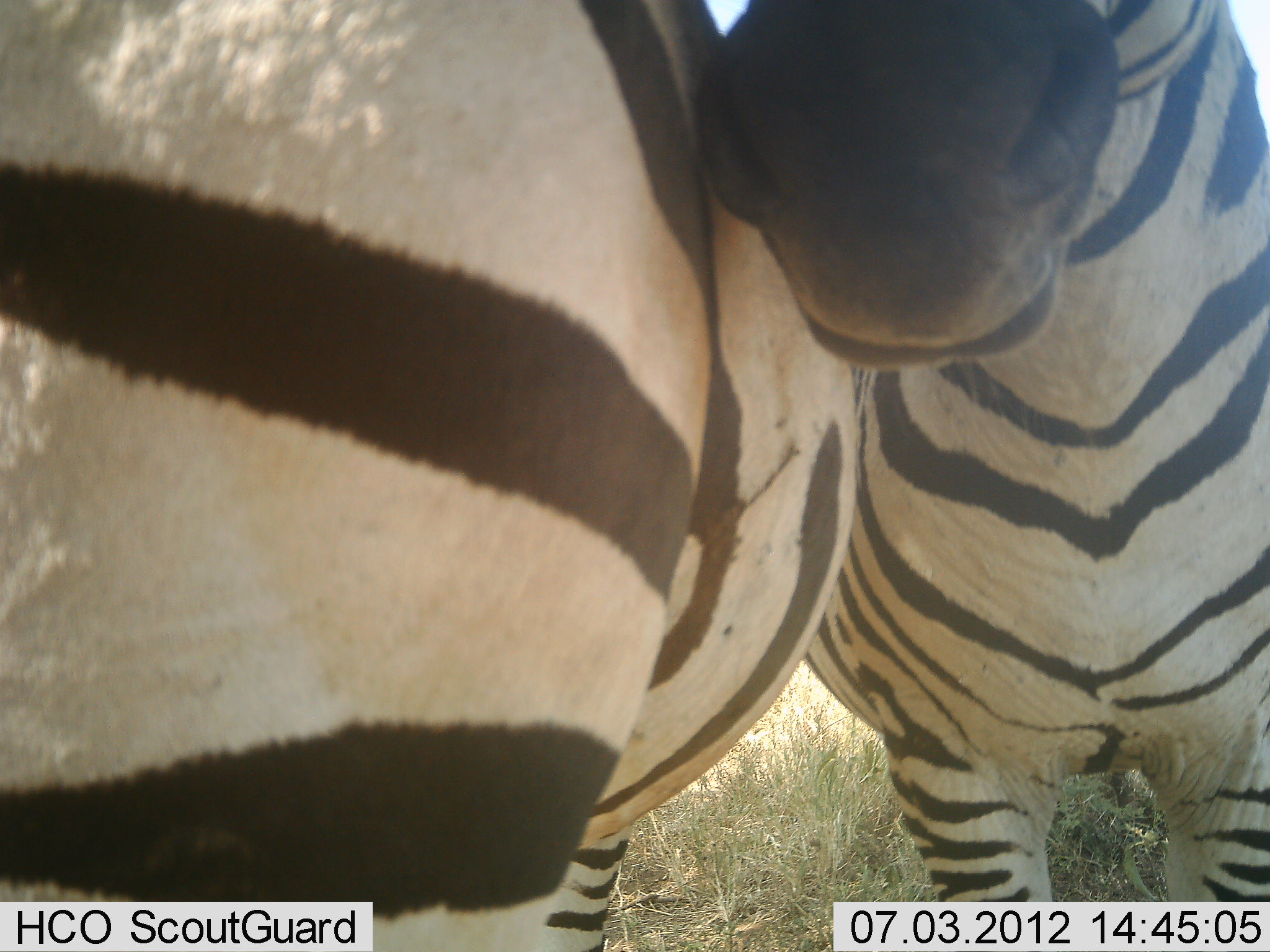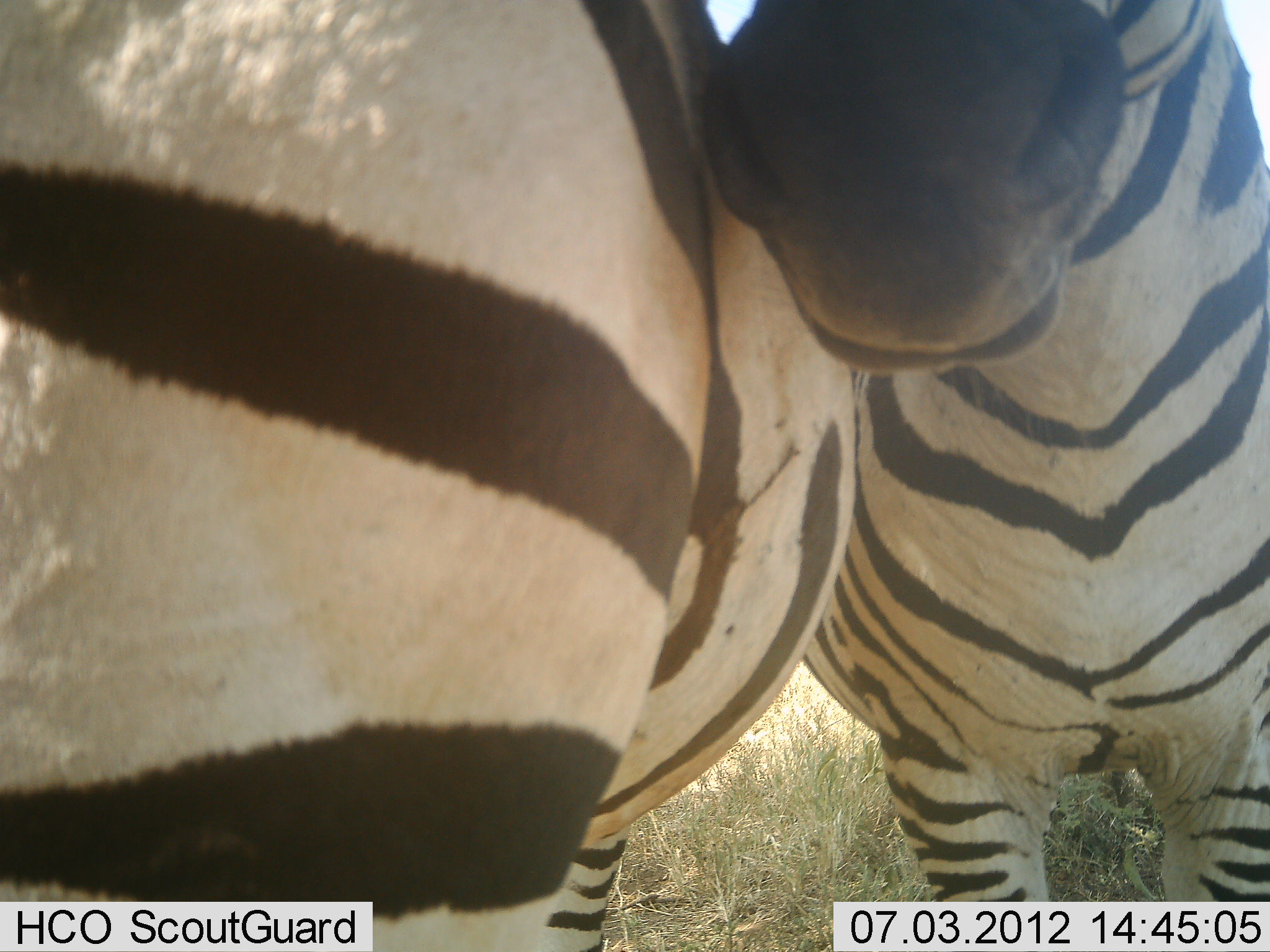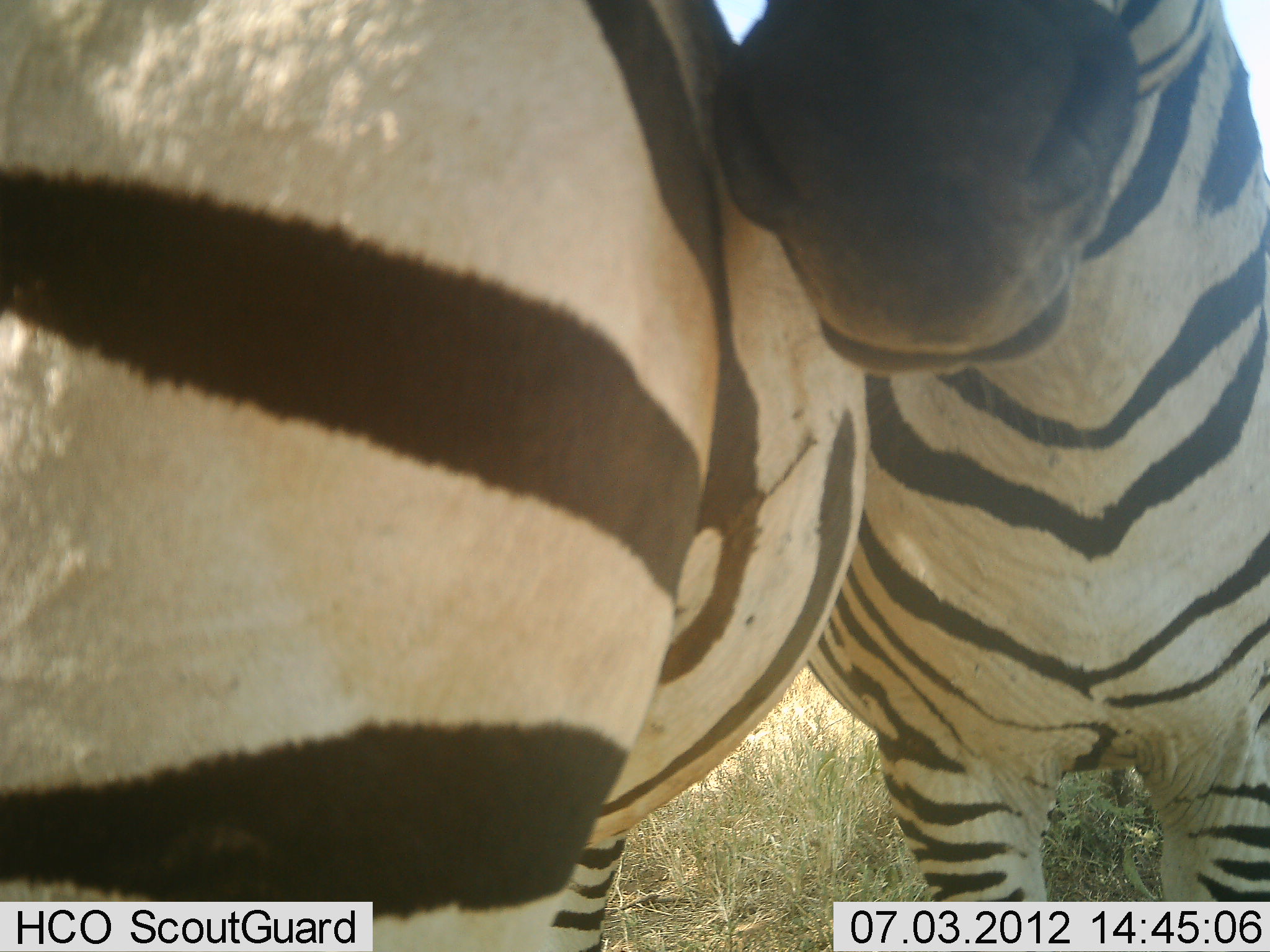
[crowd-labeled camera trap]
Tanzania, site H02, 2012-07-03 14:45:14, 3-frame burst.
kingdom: Animalia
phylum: Chordata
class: Mammalia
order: Perissodactyla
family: Equidae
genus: Equus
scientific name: Equus quagga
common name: plains zebra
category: zebra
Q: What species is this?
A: Zebra (plains zebra) (Equus quagga).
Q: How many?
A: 2.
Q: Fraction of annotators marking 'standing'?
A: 80%.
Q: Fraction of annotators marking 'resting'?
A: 0%.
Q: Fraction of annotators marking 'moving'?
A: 0%.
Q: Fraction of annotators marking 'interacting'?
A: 50%.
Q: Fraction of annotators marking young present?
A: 0%.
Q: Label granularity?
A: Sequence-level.